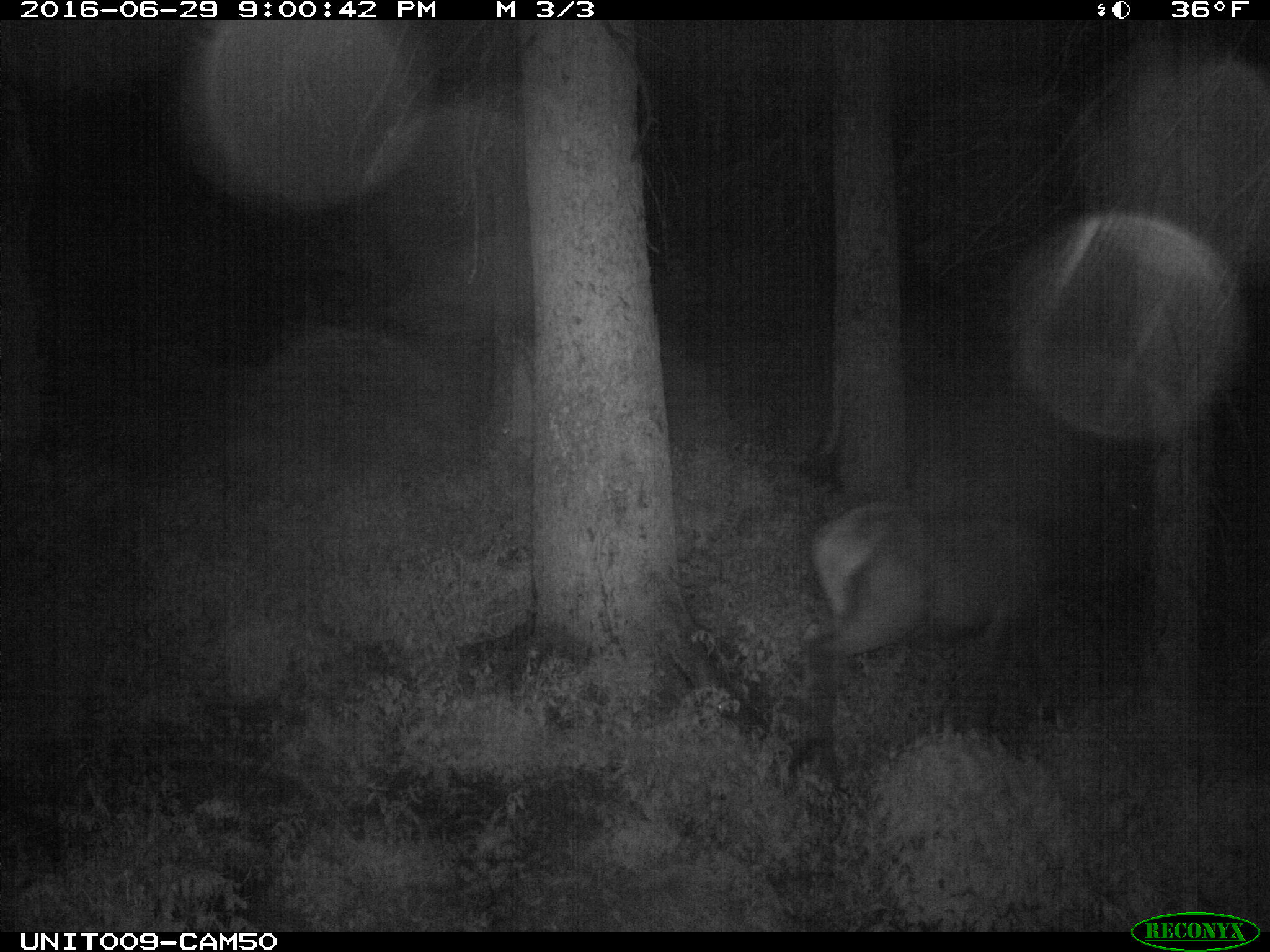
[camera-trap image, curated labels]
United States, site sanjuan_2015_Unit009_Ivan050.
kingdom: Animalia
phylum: Chordata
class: Mammalia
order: Artiodactyla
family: Cervidae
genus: Cervus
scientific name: Cervus elaphus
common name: red deer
Cervus elaphus (red deer).